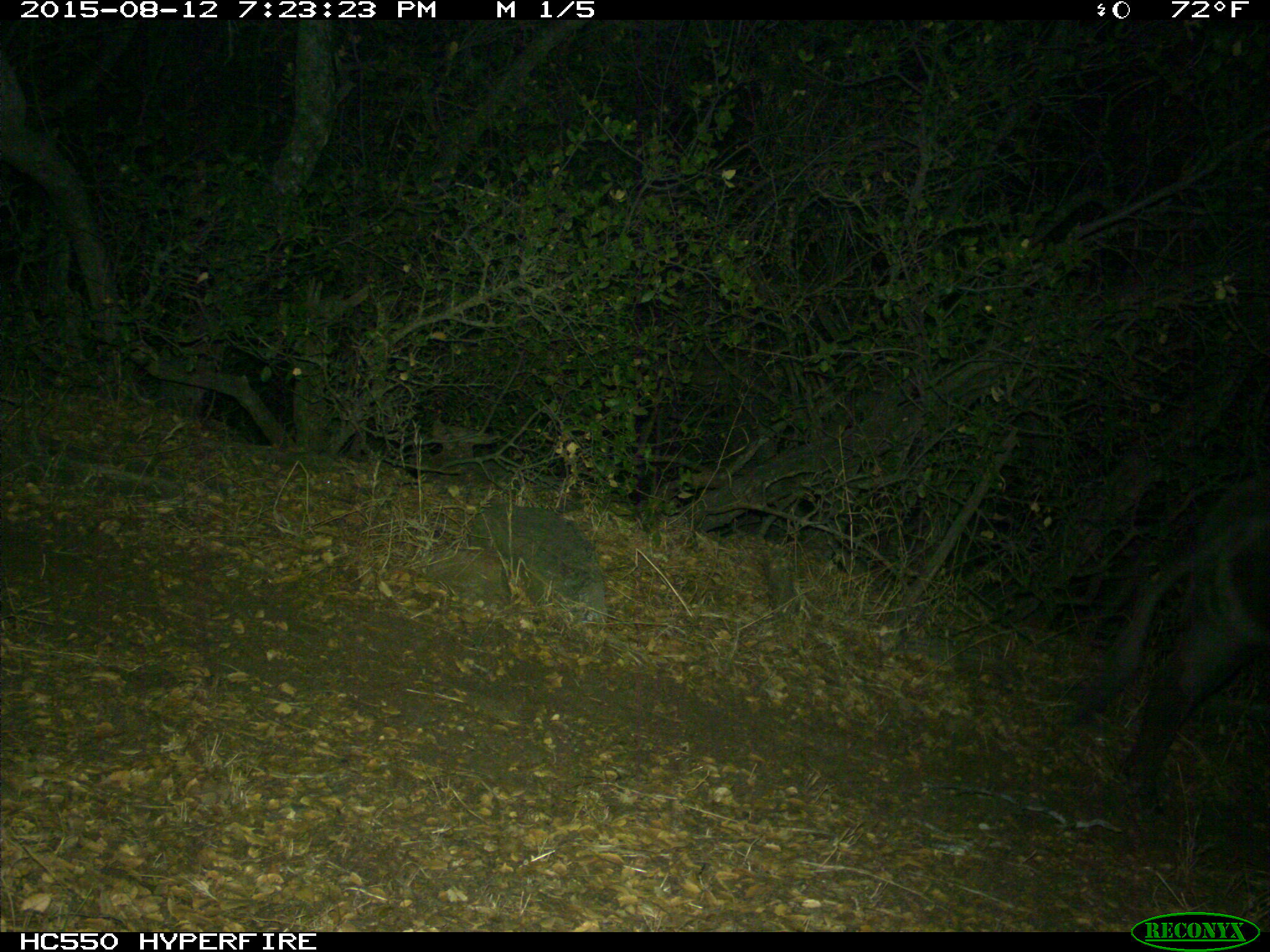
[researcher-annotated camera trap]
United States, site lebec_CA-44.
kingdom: Animalia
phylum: Chordata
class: Mammalia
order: Artiodactyla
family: Suidae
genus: Sus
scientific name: Sus scrofa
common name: wild boar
Sus scrofa (wild boar).